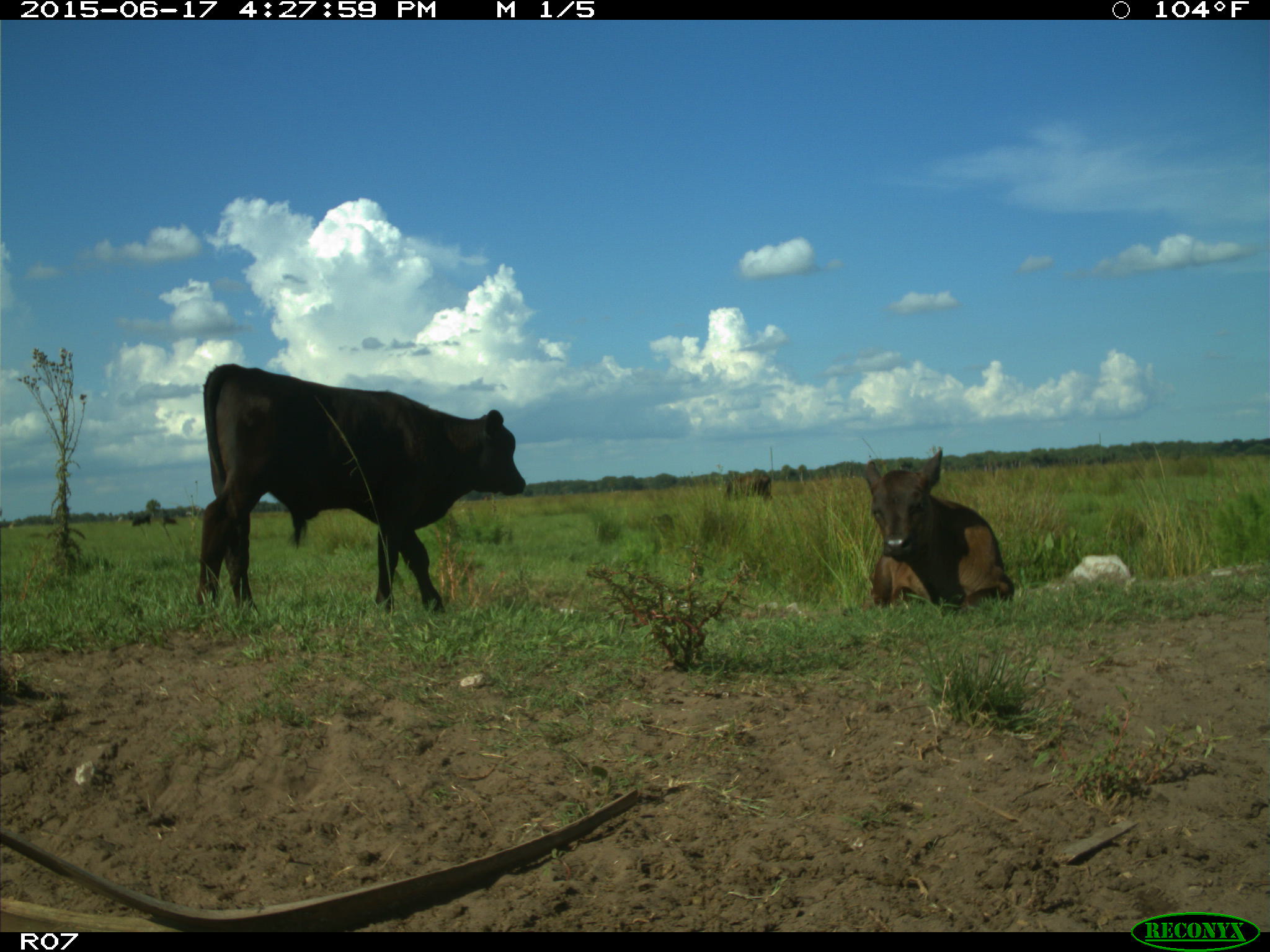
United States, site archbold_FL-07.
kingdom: Animalia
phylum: Chordata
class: Mammalia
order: Artiodactyla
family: Bovidae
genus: Bos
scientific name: Bos taurus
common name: domestic cow